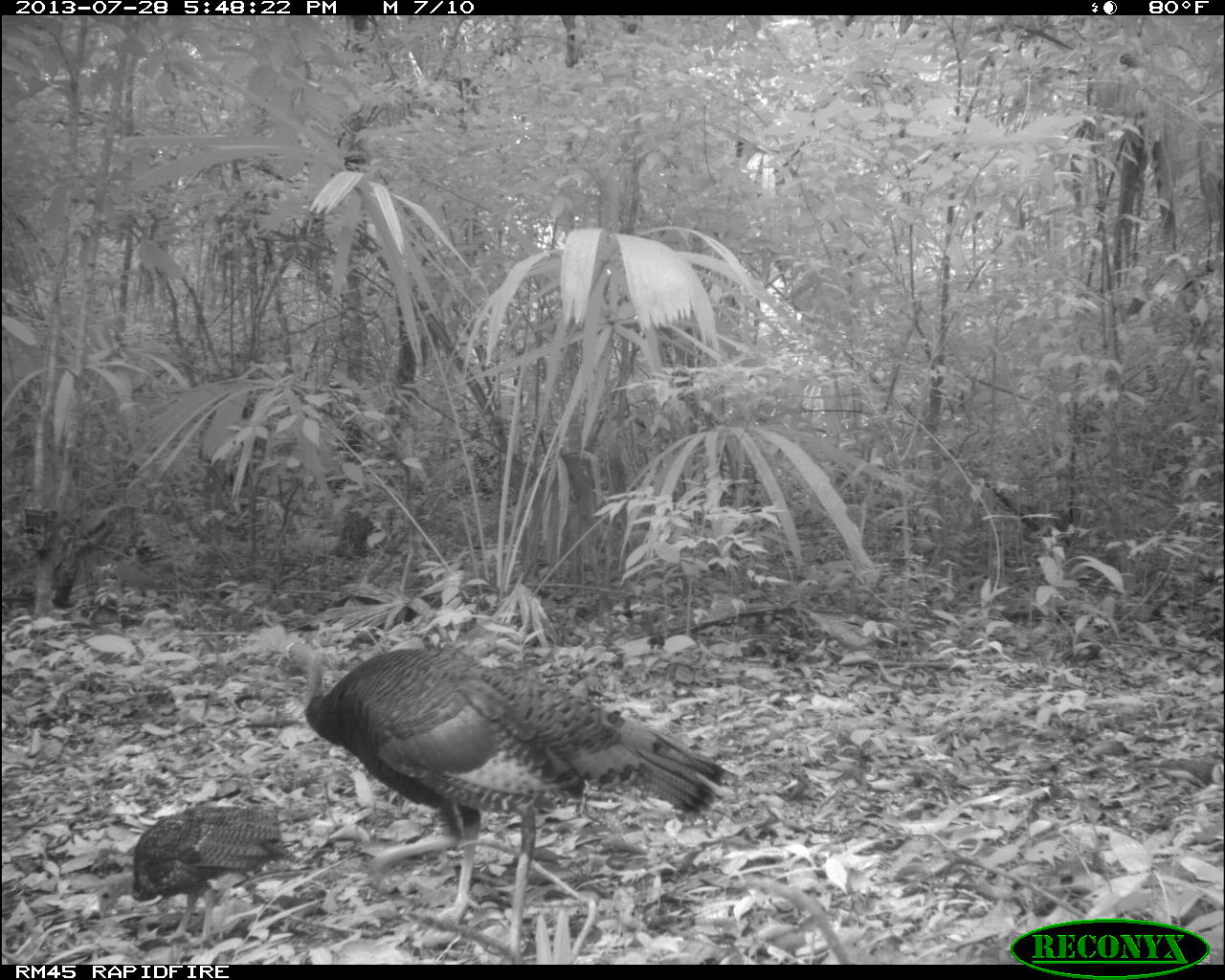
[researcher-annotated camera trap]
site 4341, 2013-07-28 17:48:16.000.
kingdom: Animalia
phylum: Chordata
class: Aves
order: Galliformes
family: Phasianidae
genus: Meleagris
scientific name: Meleagris ocellata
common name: ocellated turkey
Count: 2.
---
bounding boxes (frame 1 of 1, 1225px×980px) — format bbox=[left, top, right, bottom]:
meleagris ocellata: bbox=[271, 639, 737, 963]; bbox=[94, 807, 299, 945]